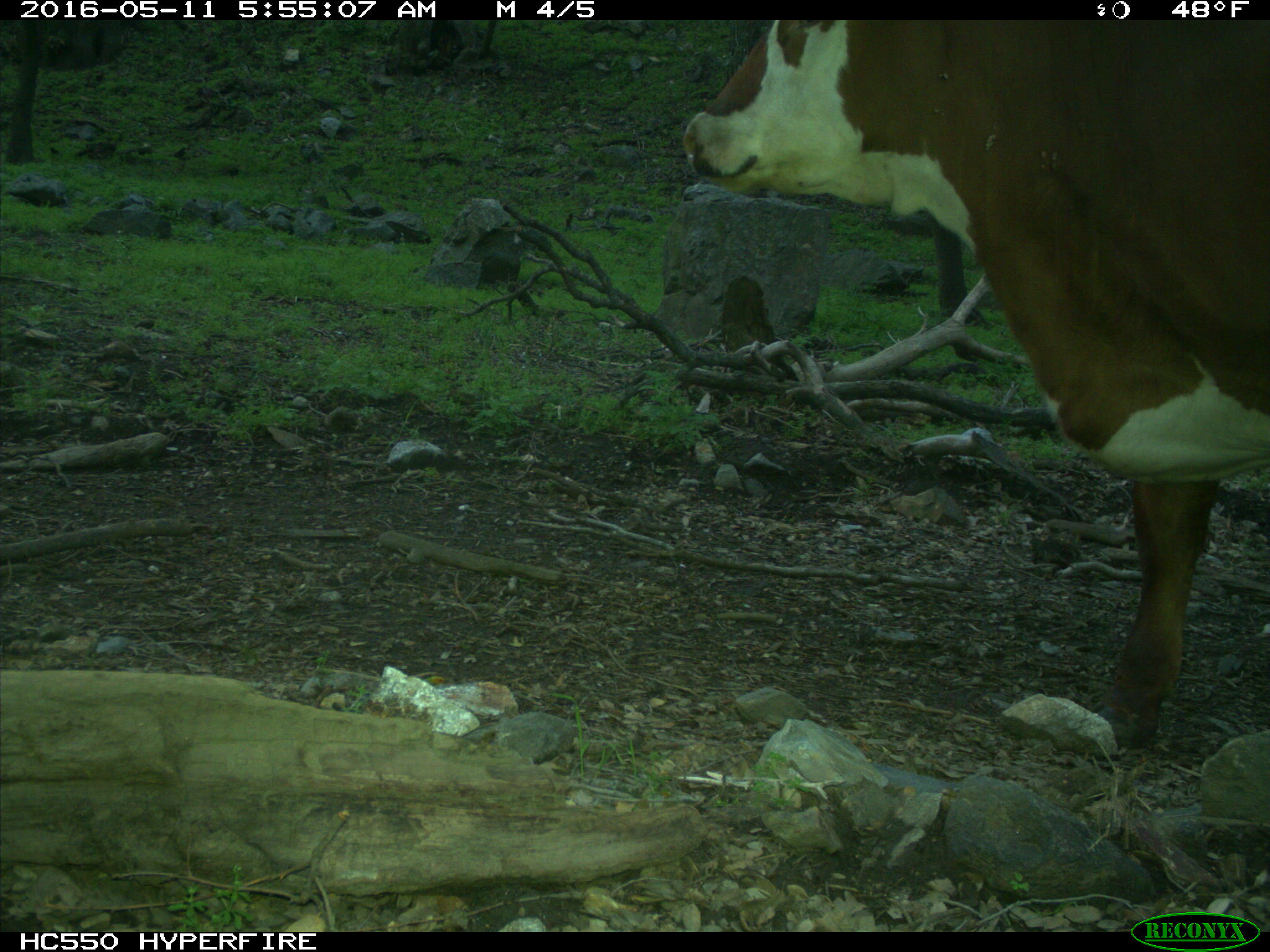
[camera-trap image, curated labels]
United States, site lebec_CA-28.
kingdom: Animalia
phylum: Chordata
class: Mammalia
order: Artiodactyla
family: Bovidae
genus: Bos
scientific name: Bos taurus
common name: domestic cow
Bos taurus (domestic cow).